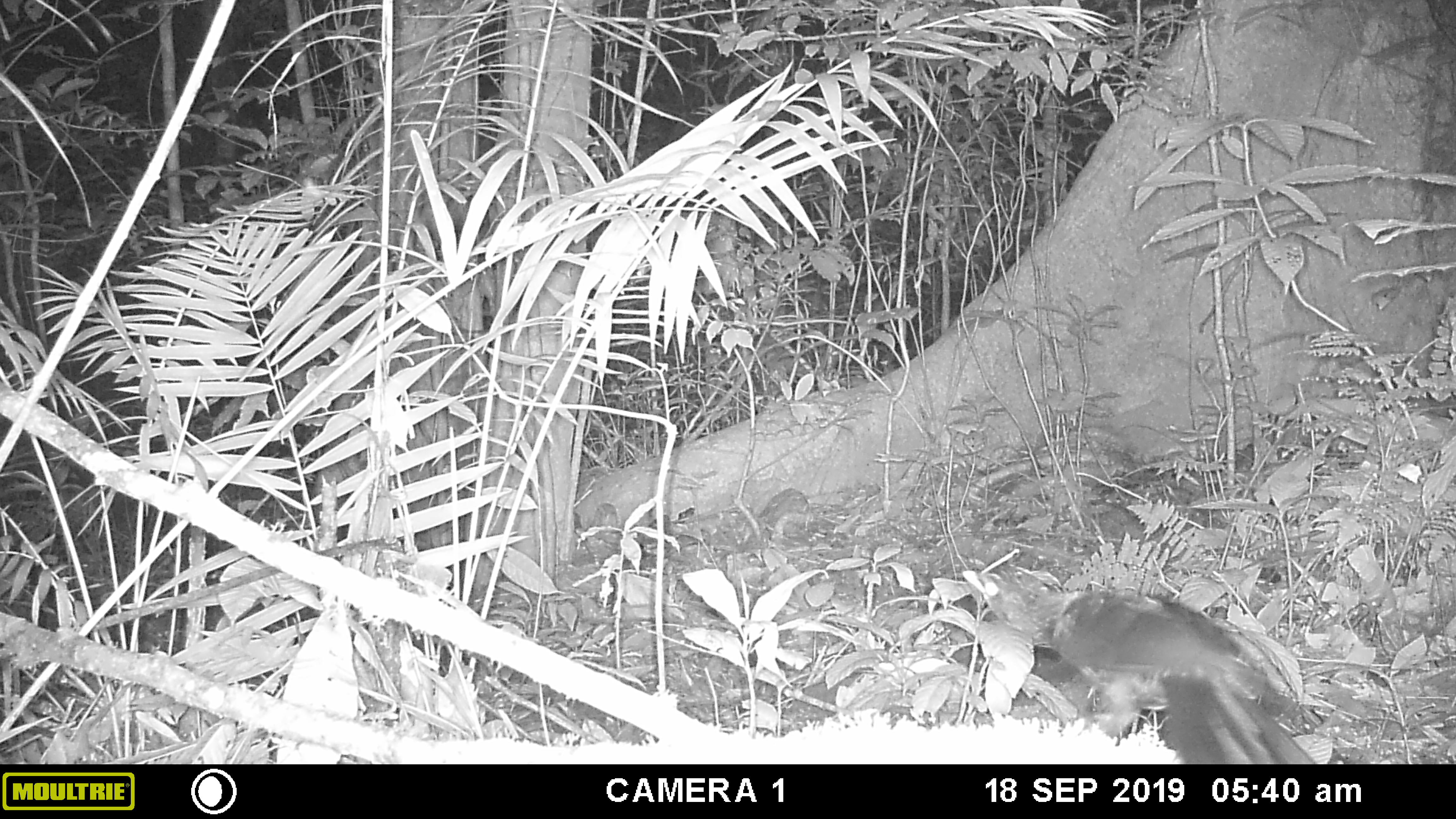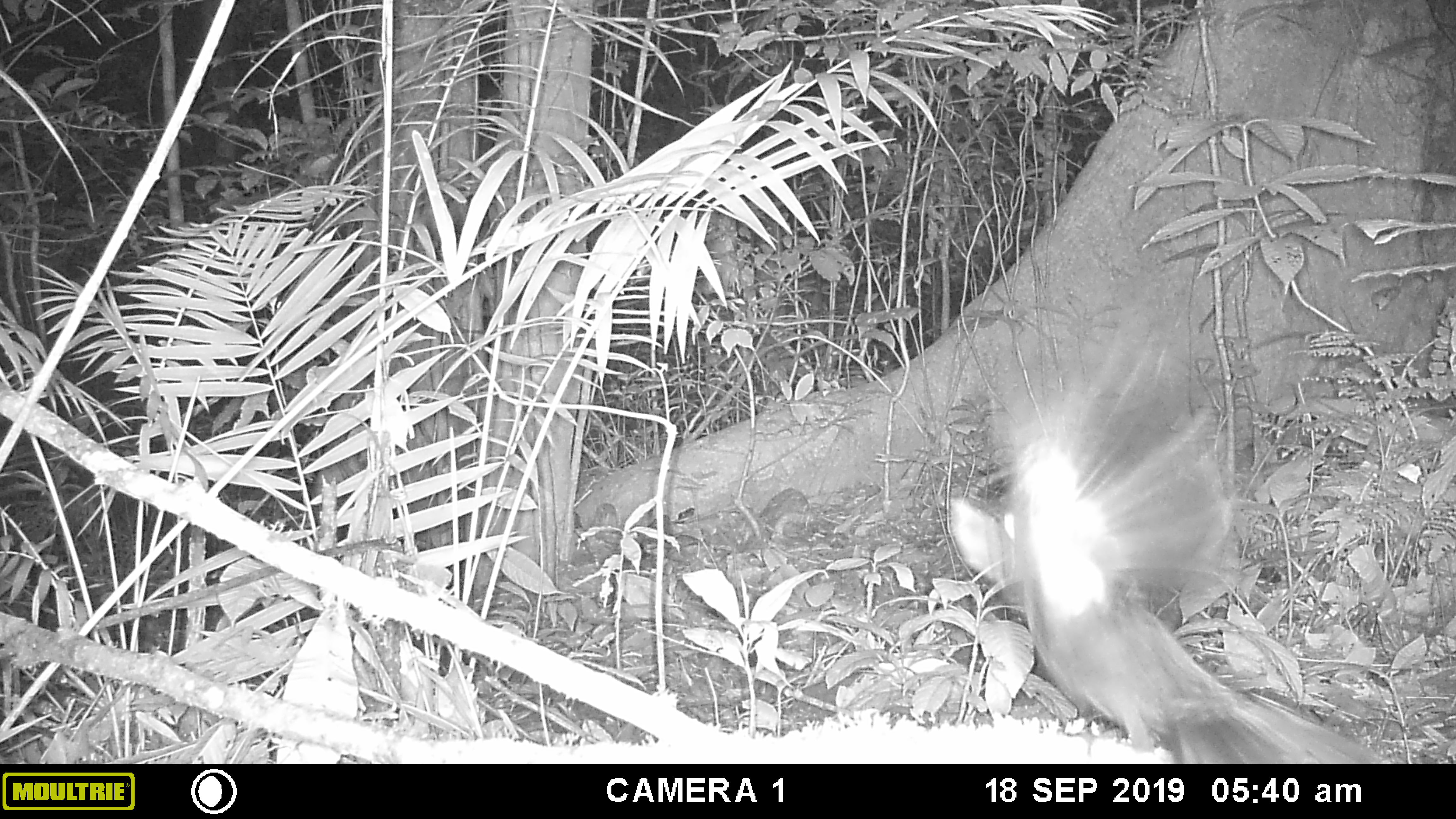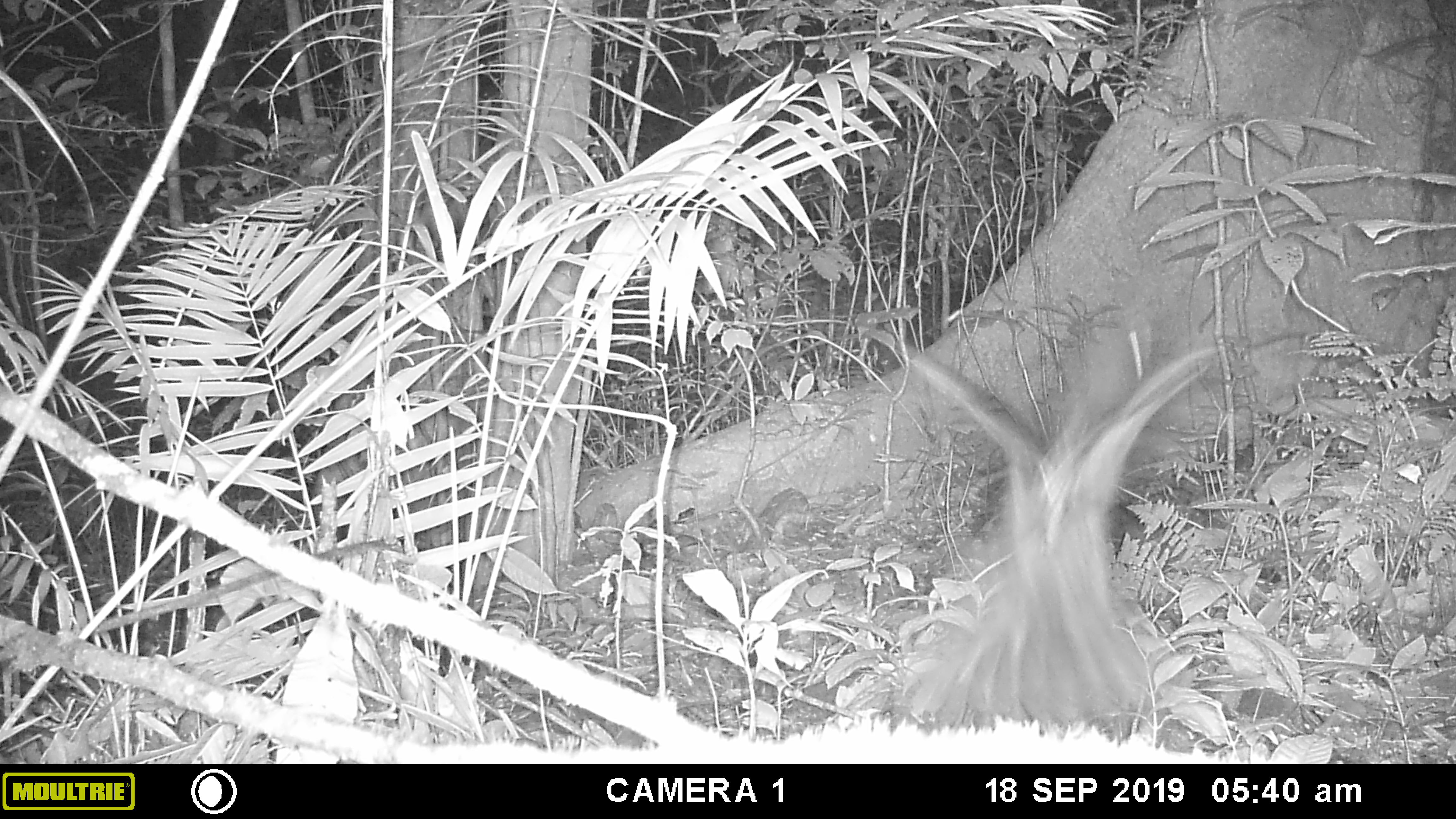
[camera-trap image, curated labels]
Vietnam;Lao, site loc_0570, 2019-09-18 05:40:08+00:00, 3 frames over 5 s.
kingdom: Animalia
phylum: Chordata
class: Aves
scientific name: Aves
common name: bird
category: unidentified bird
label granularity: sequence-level